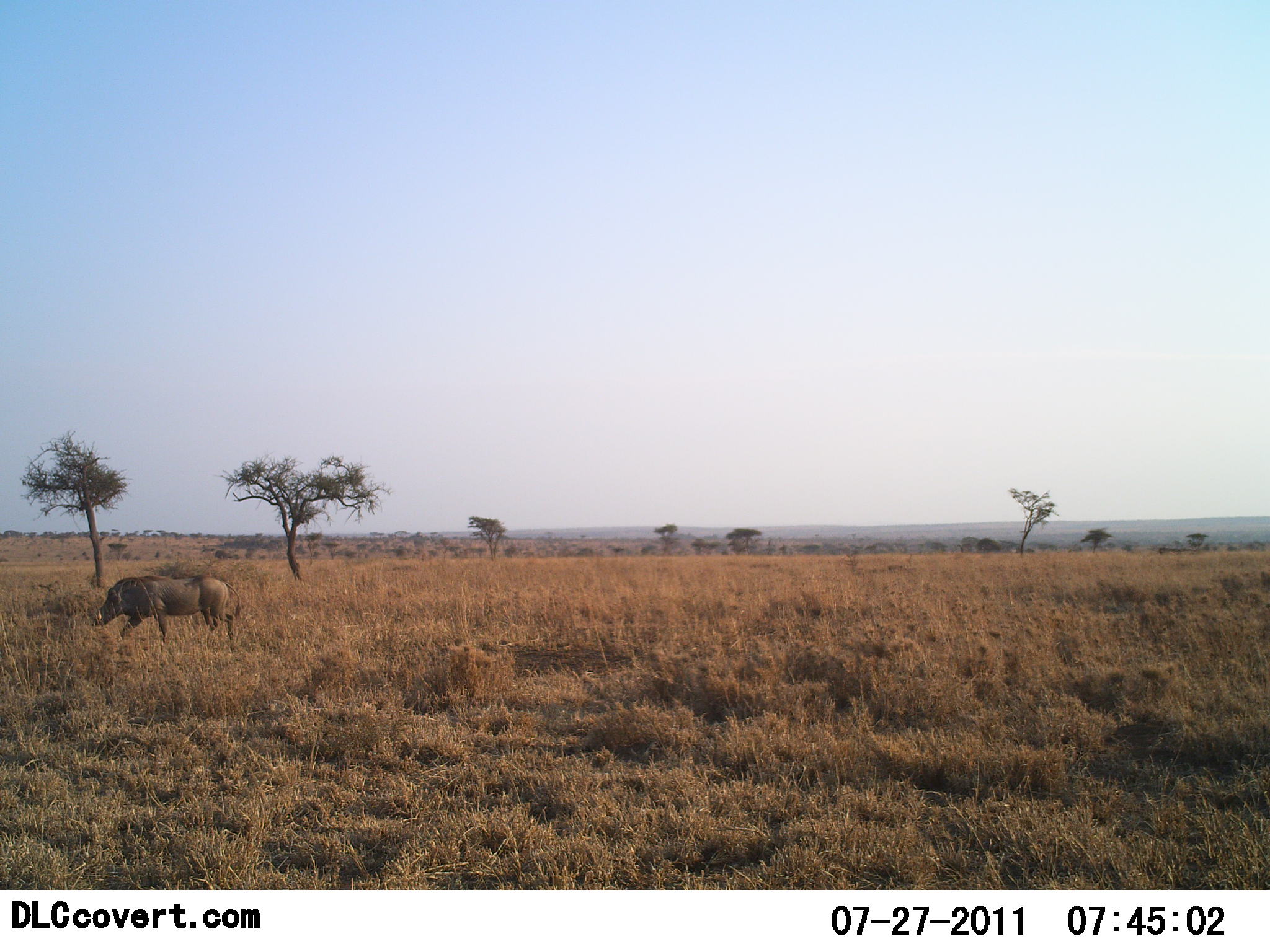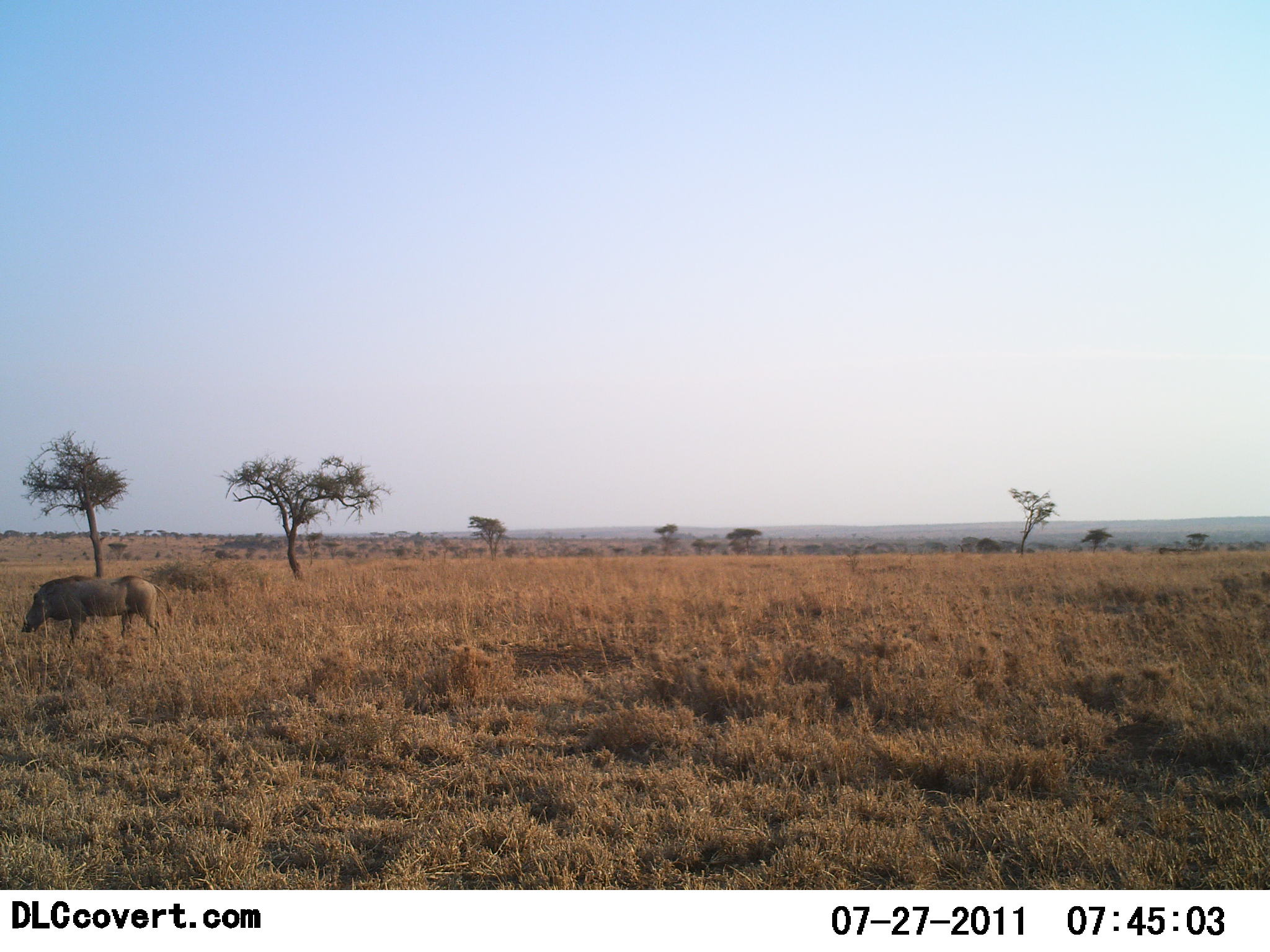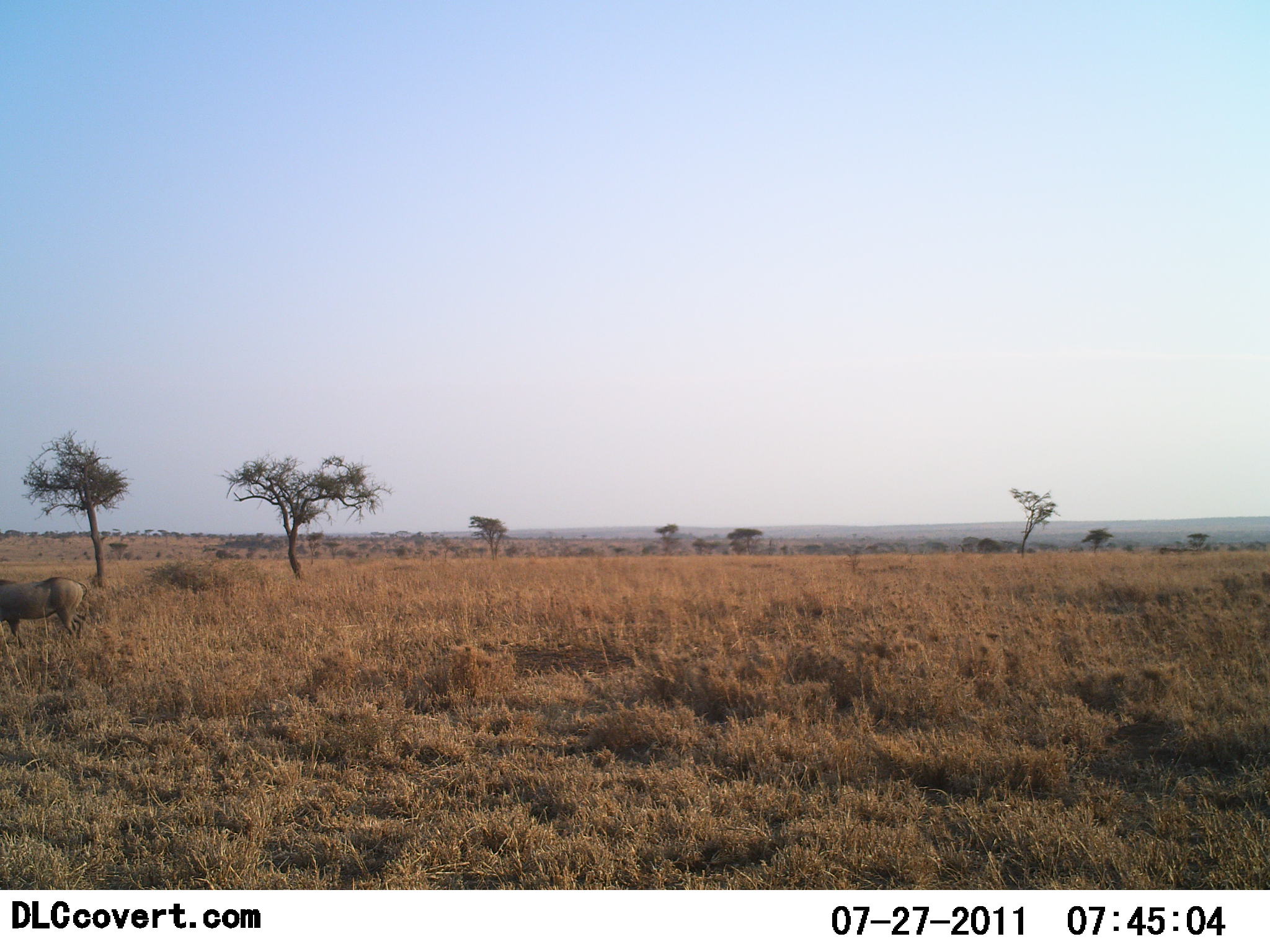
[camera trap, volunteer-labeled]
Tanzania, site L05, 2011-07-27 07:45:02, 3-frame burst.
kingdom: Animalia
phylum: Chordata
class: Mammalia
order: Artiodactyla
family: Suidae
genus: Phacochoerus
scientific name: Phacochoerus africanus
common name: warthog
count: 1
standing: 0%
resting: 0%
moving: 91%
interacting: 0%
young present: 0%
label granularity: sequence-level